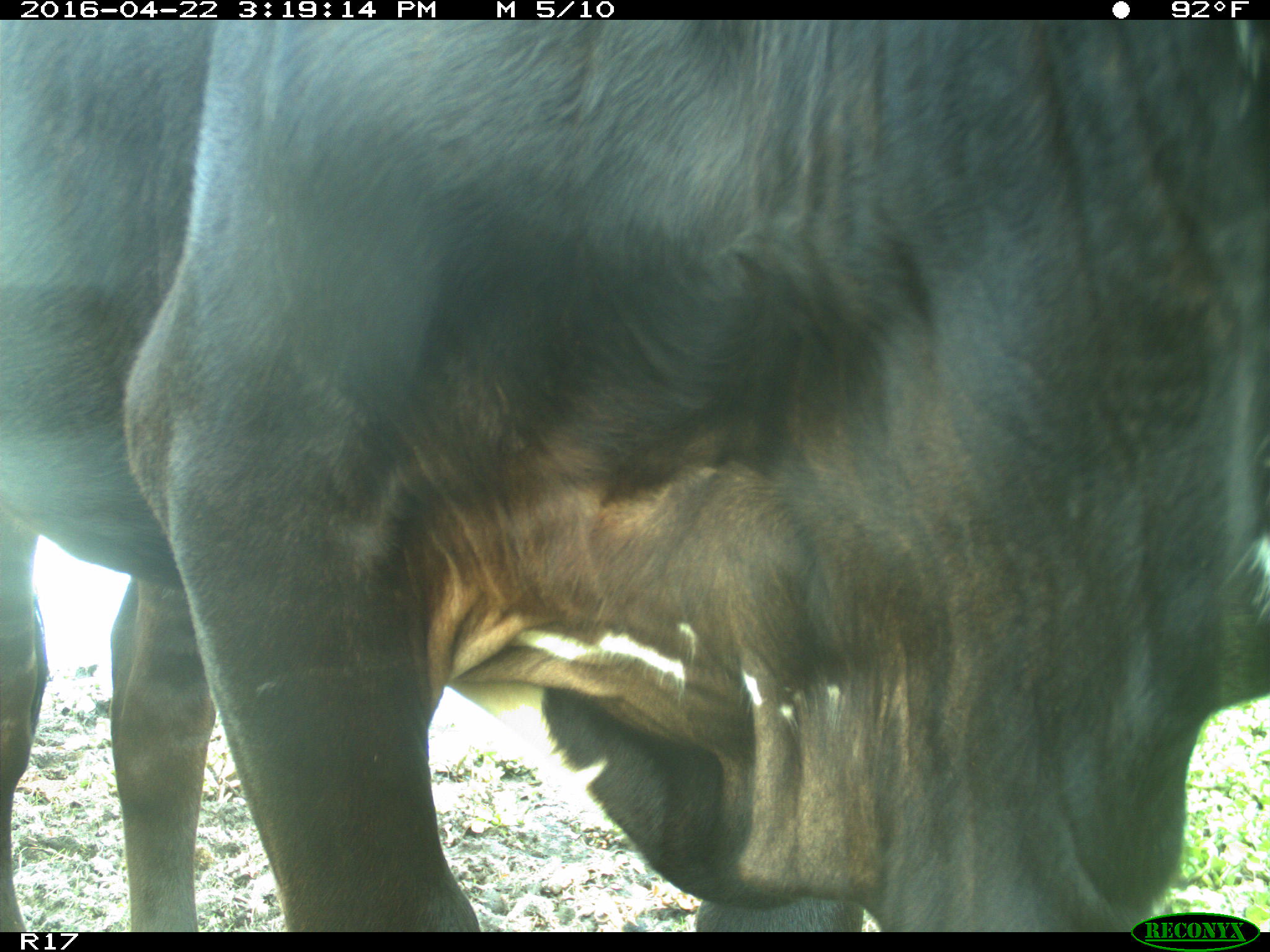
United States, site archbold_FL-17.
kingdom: Animalia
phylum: Chordata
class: Mammalia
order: Artiodactyla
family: Bovidae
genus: Bos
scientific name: Bos taurus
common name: domestic cow